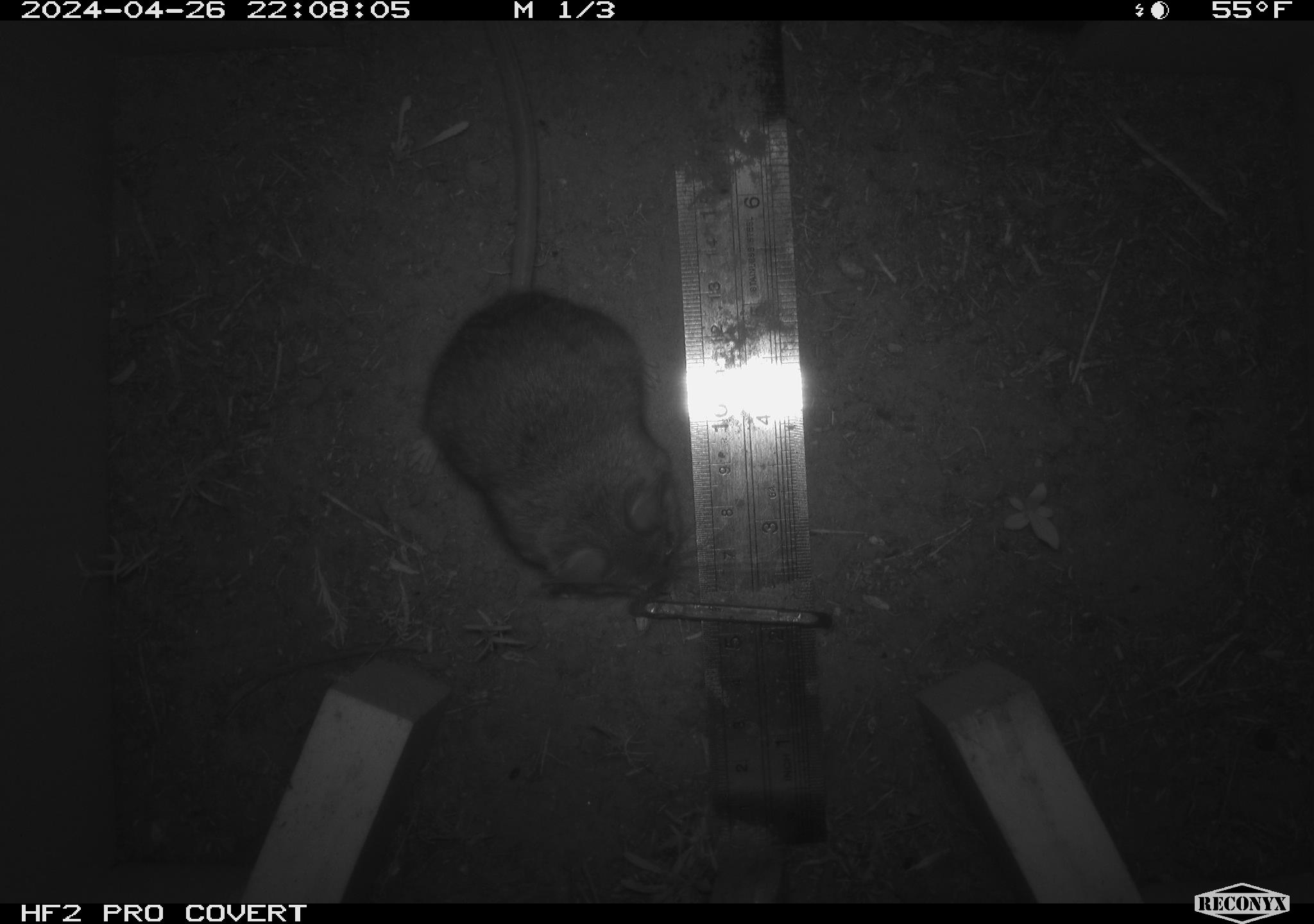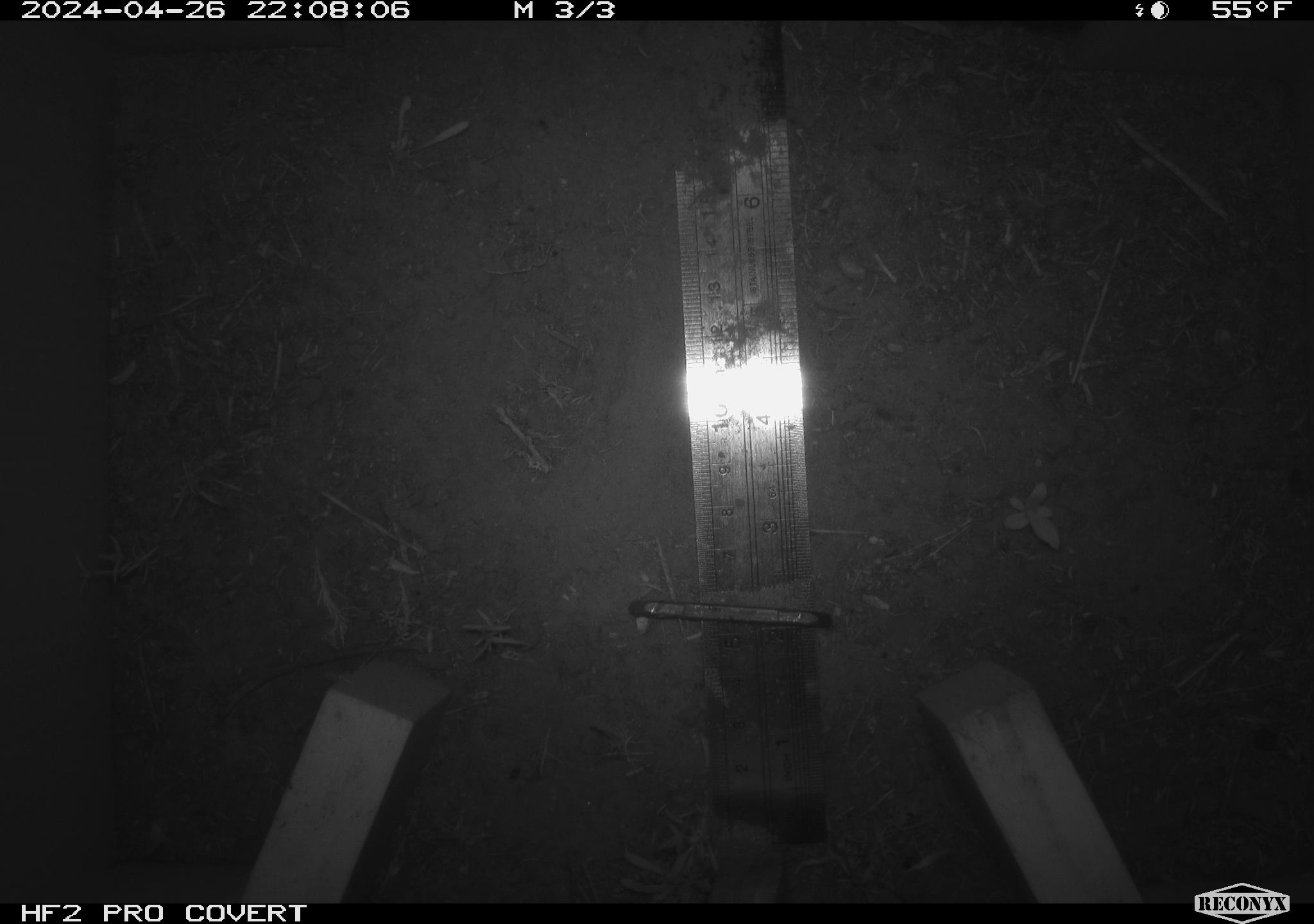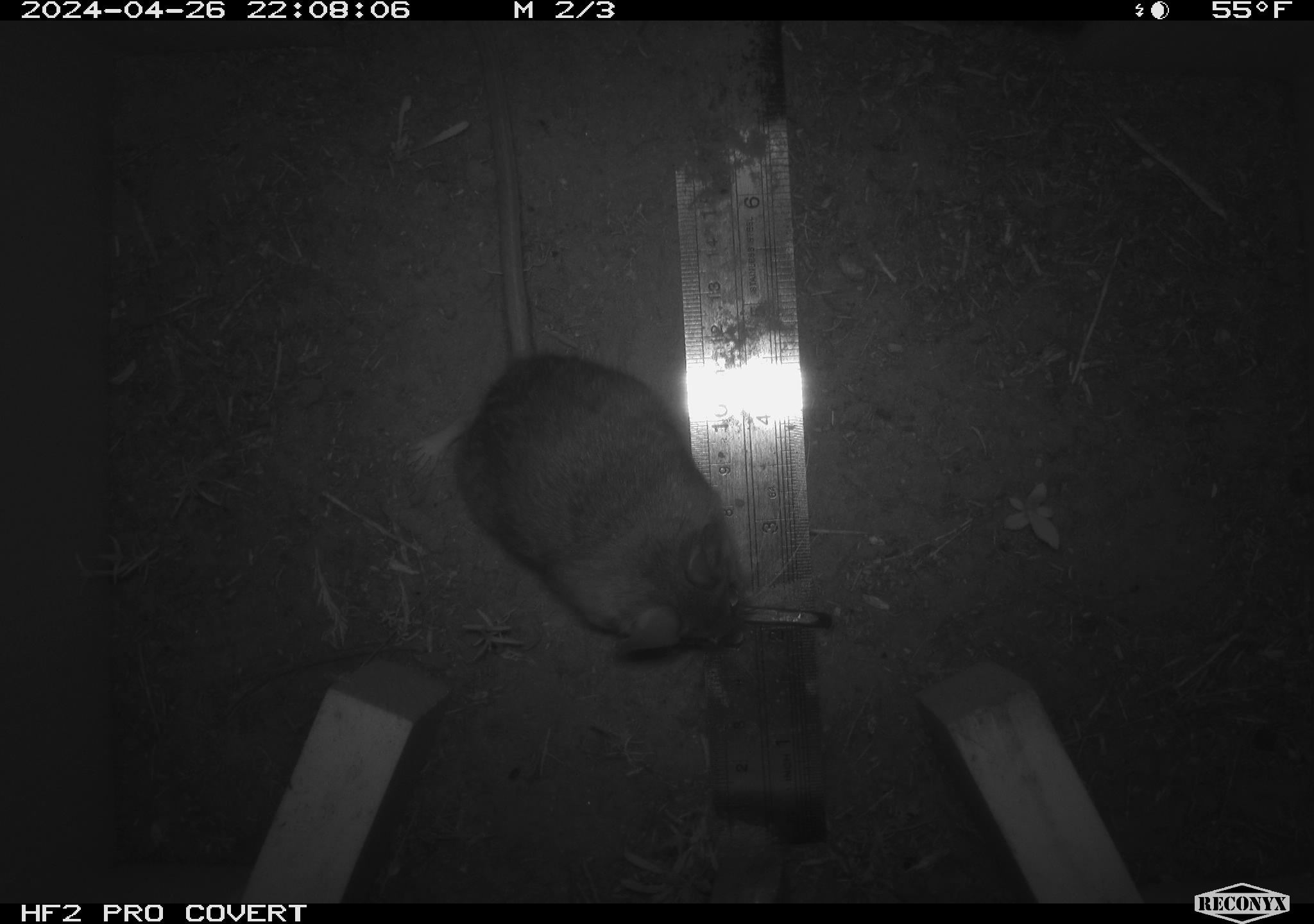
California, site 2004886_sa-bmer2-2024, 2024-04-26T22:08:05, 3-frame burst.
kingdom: Animalia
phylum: Chordata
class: Mammalia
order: Rodentia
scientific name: Rodentia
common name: mouse species